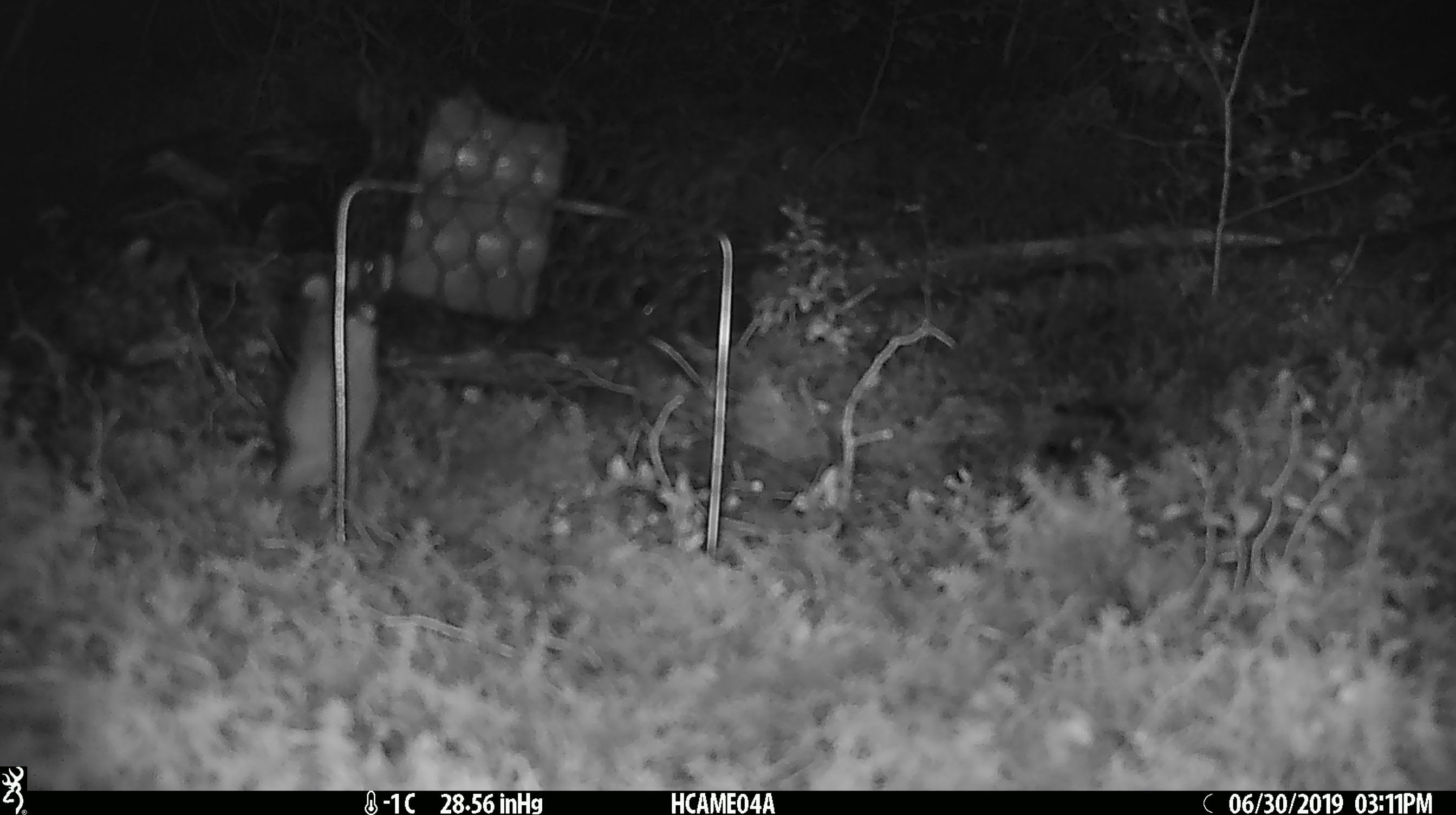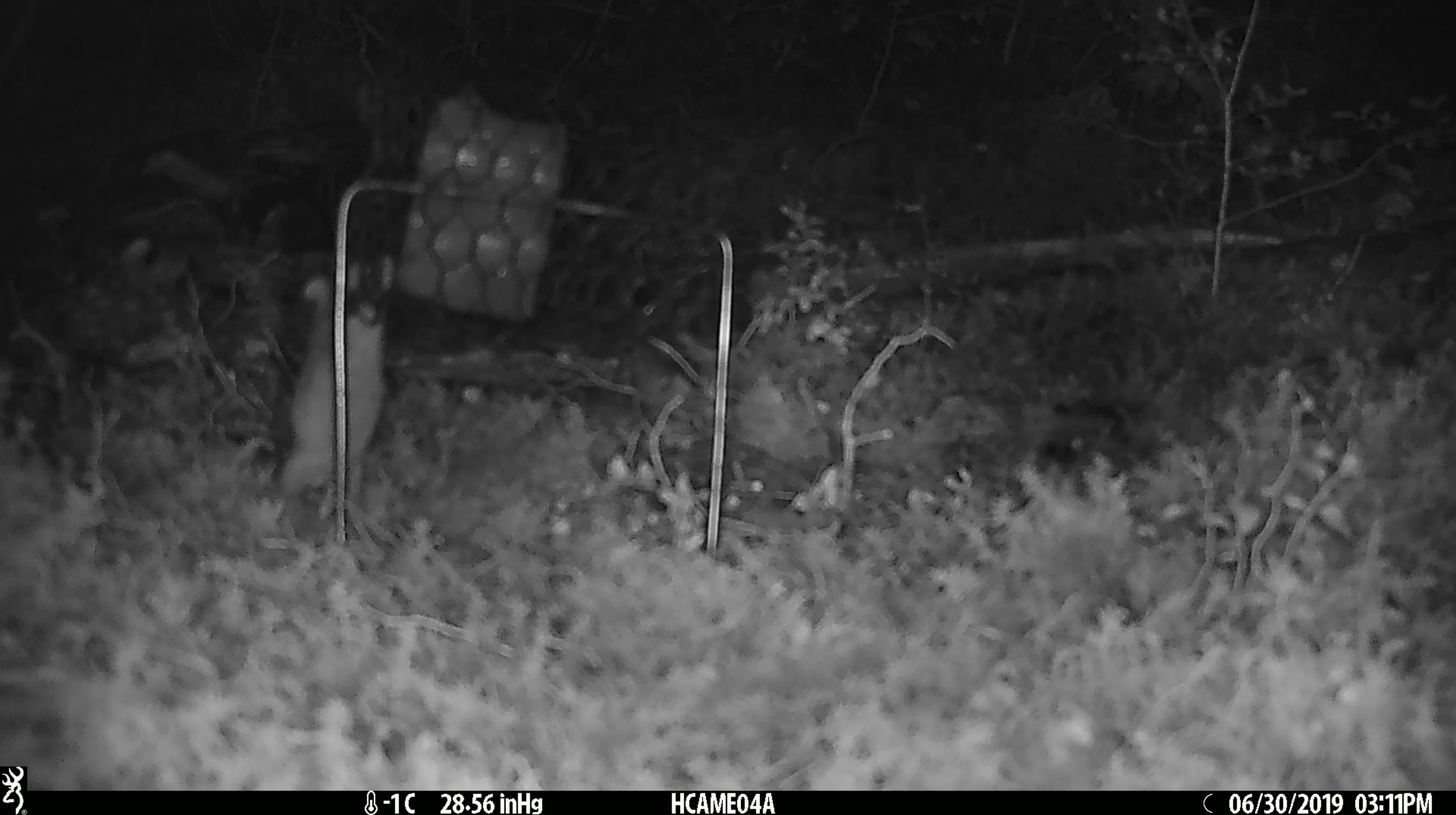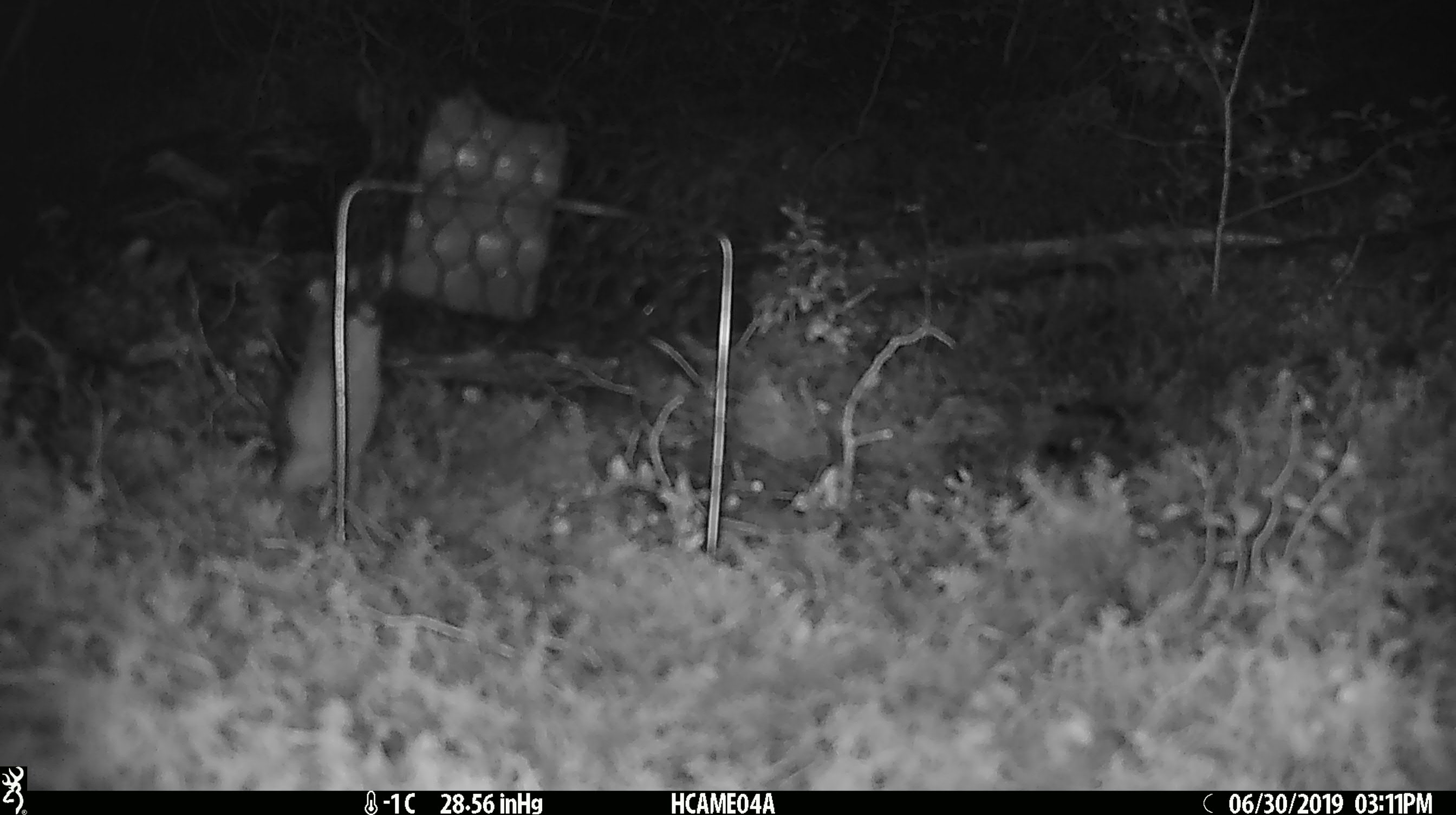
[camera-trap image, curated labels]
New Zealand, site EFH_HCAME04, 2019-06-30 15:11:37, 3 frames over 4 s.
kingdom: Animalia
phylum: Chordata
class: Mammalia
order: Rodentia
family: Muridae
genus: Mus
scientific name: Mus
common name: mouse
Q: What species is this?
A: Mouse (Mus).